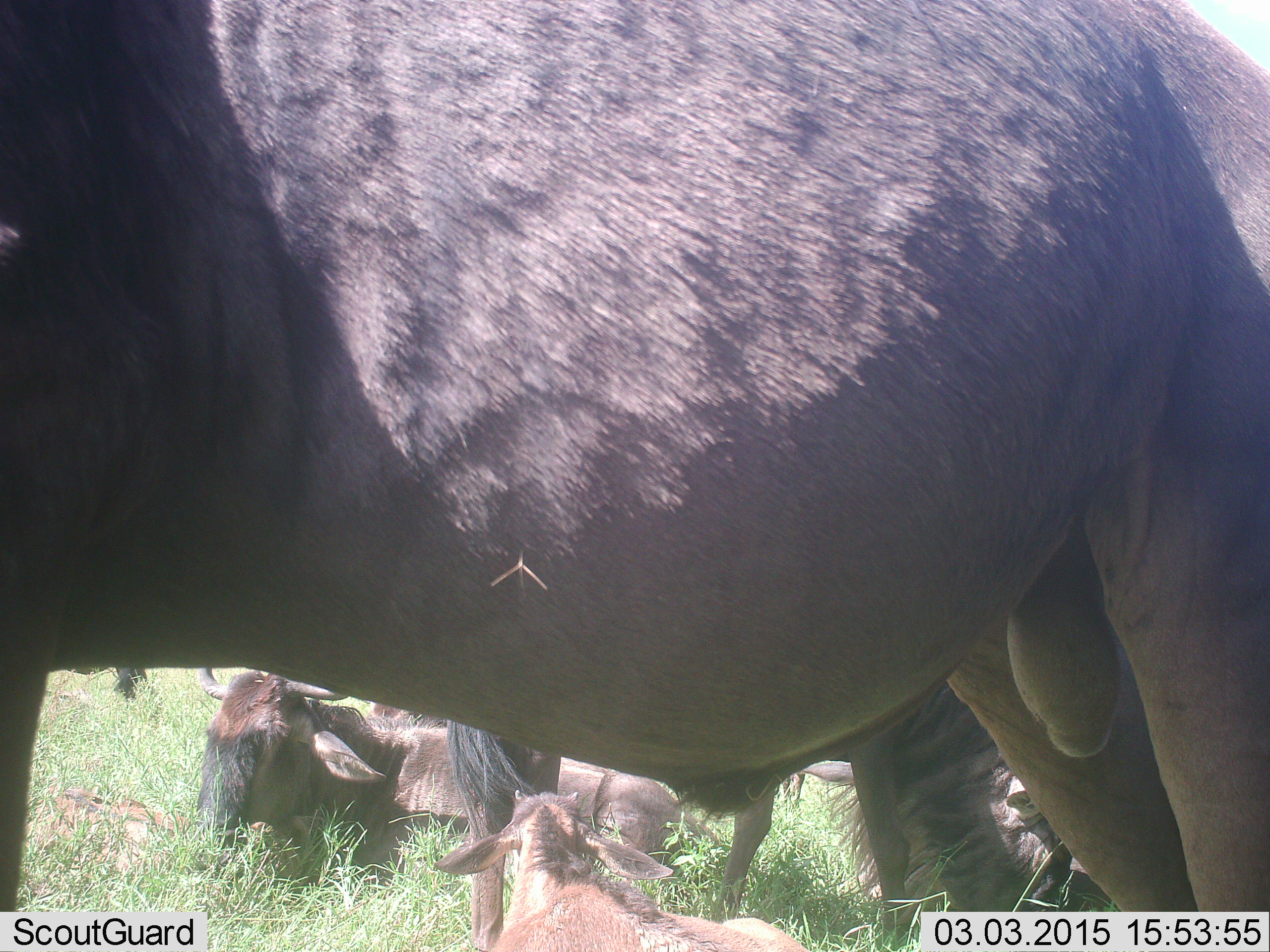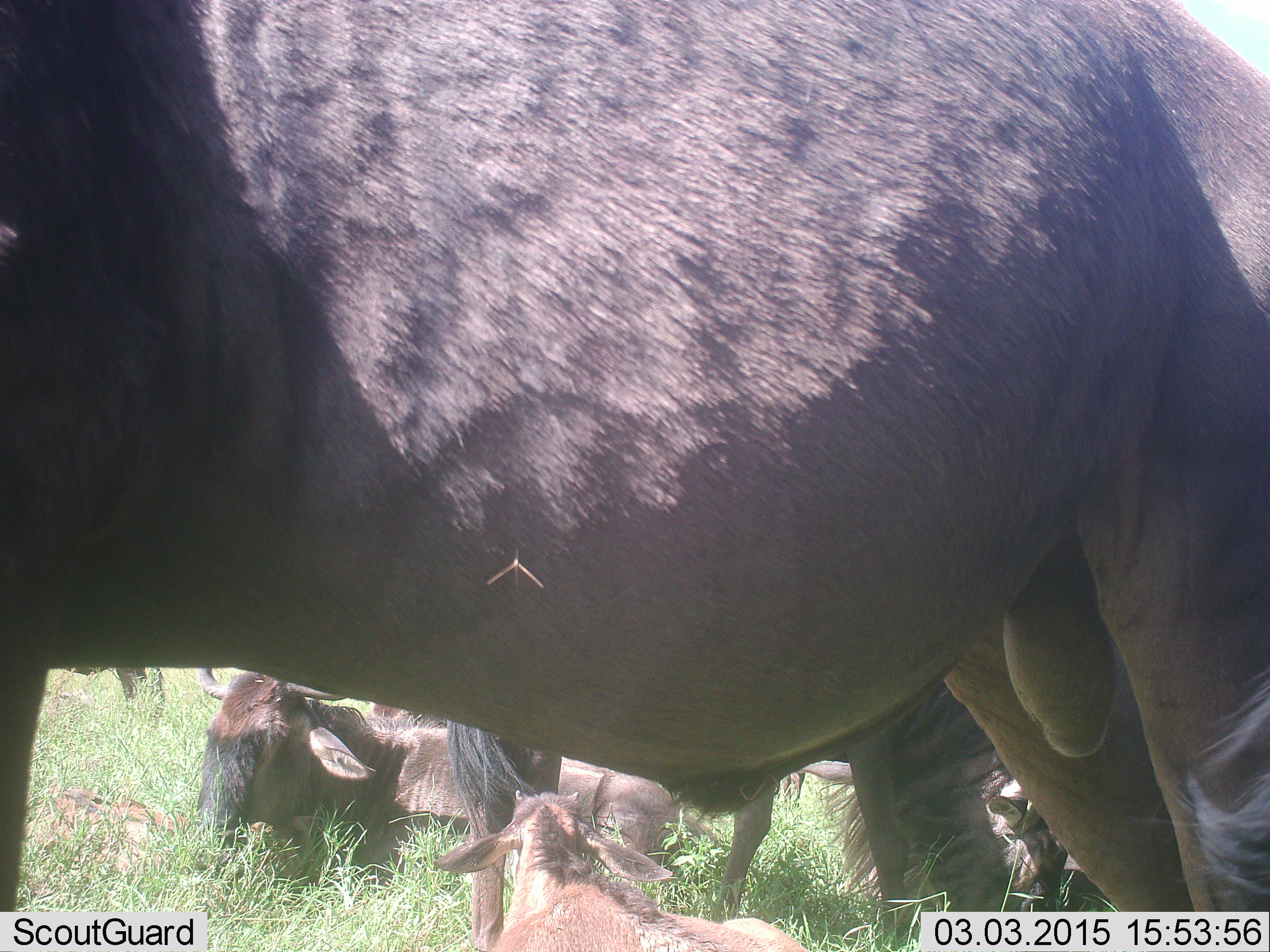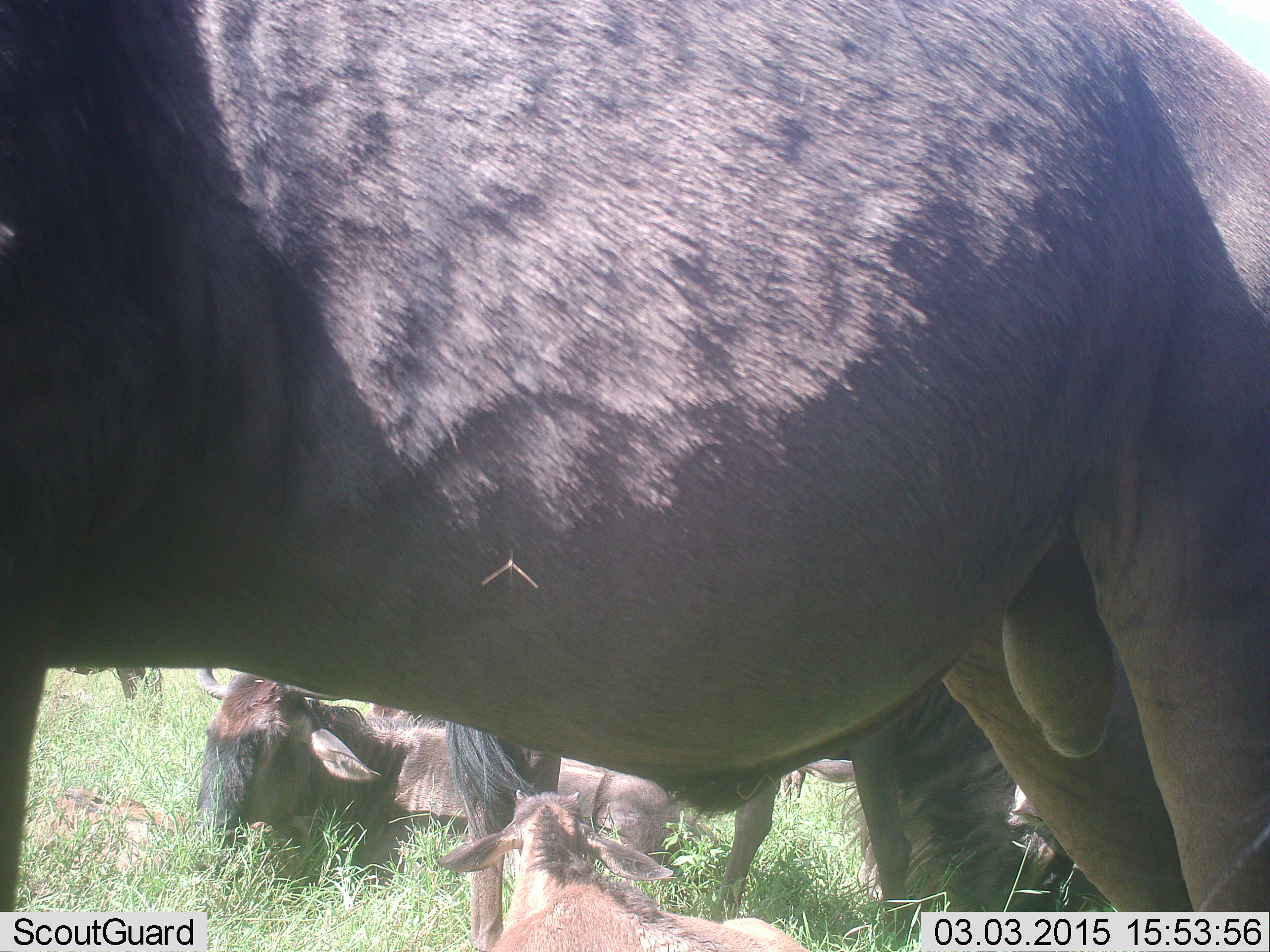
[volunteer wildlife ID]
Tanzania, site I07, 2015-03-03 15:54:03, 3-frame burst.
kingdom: Animalia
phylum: Chordata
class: Mammalia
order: Artiodactyla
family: Bovidae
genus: Connochaetes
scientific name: Connochaetes taurinus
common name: blue wildebeest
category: wildebeest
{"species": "wildebeest (blue wildebeest) (Connochaetes taurinus)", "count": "4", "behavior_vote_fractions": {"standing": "100%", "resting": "70%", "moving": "0%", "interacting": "0%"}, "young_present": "50%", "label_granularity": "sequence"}